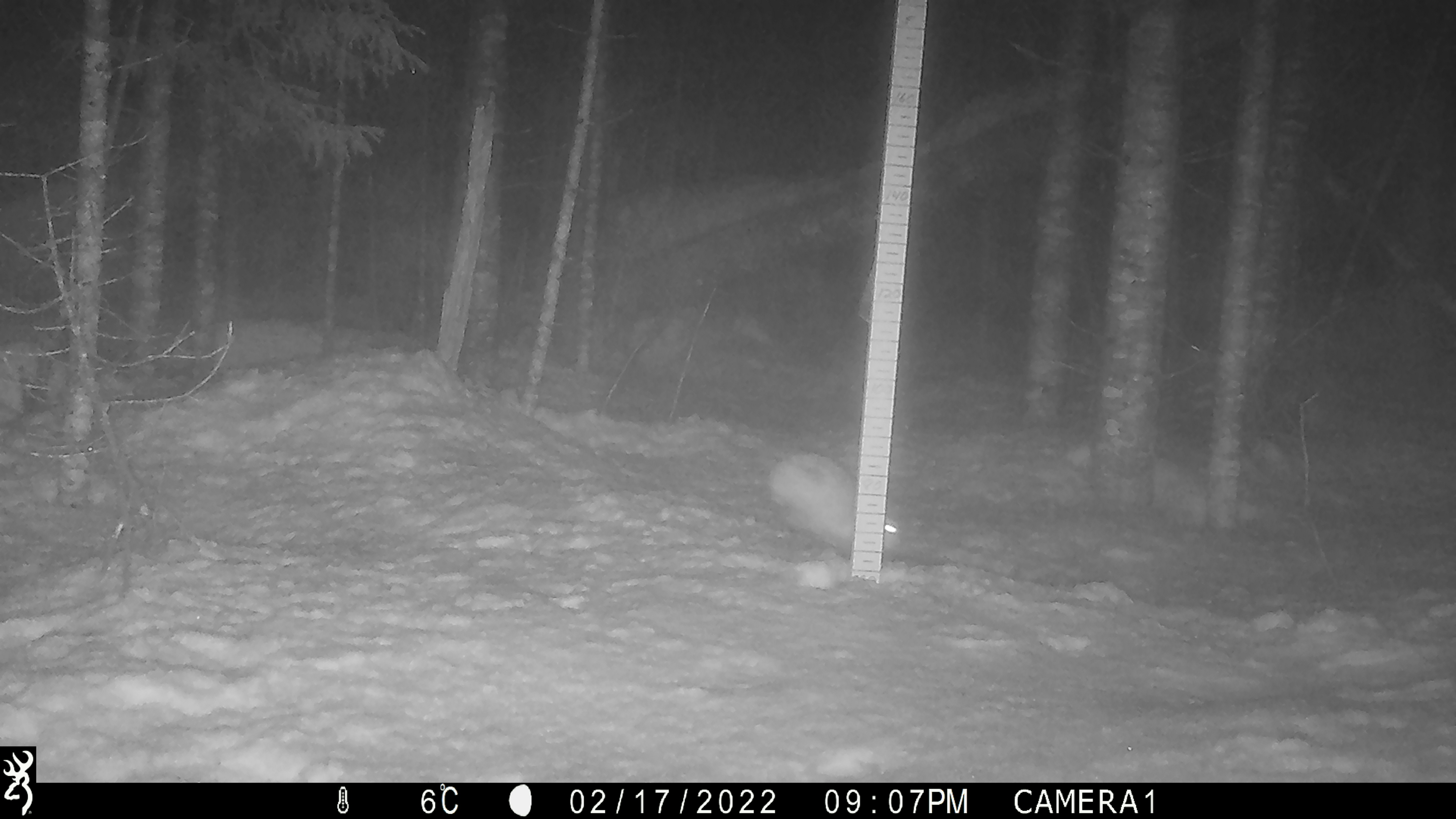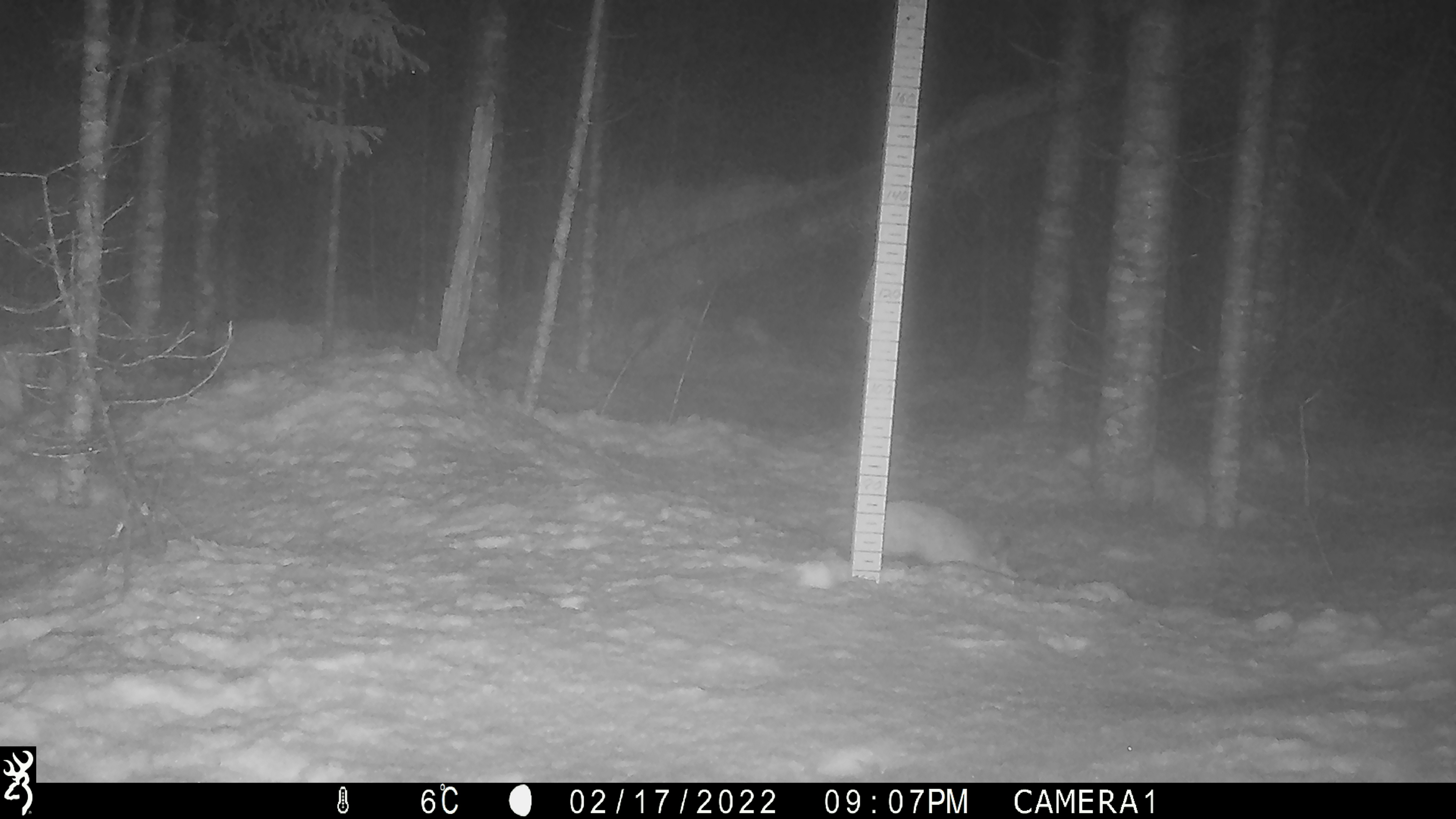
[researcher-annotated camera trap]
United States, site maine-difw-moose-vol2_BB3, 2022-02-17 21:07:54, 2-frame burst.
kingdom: Animalia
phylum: Chordata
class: Mammalia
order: Lagomorpha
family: Leporidae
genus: Lepus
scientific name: Lepus americanus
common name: snowshoe hare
Snowshoe hare (Lepus americanus).